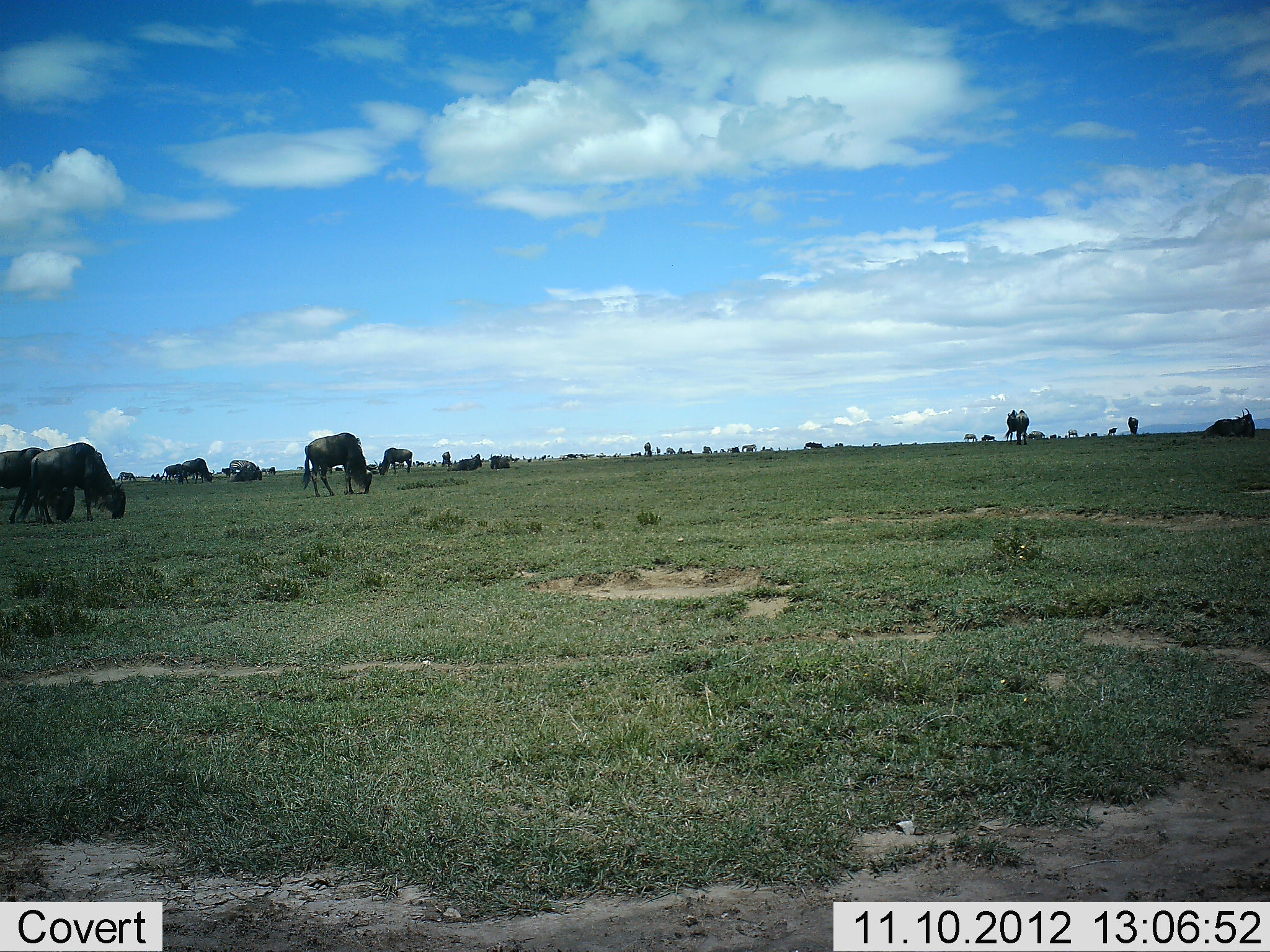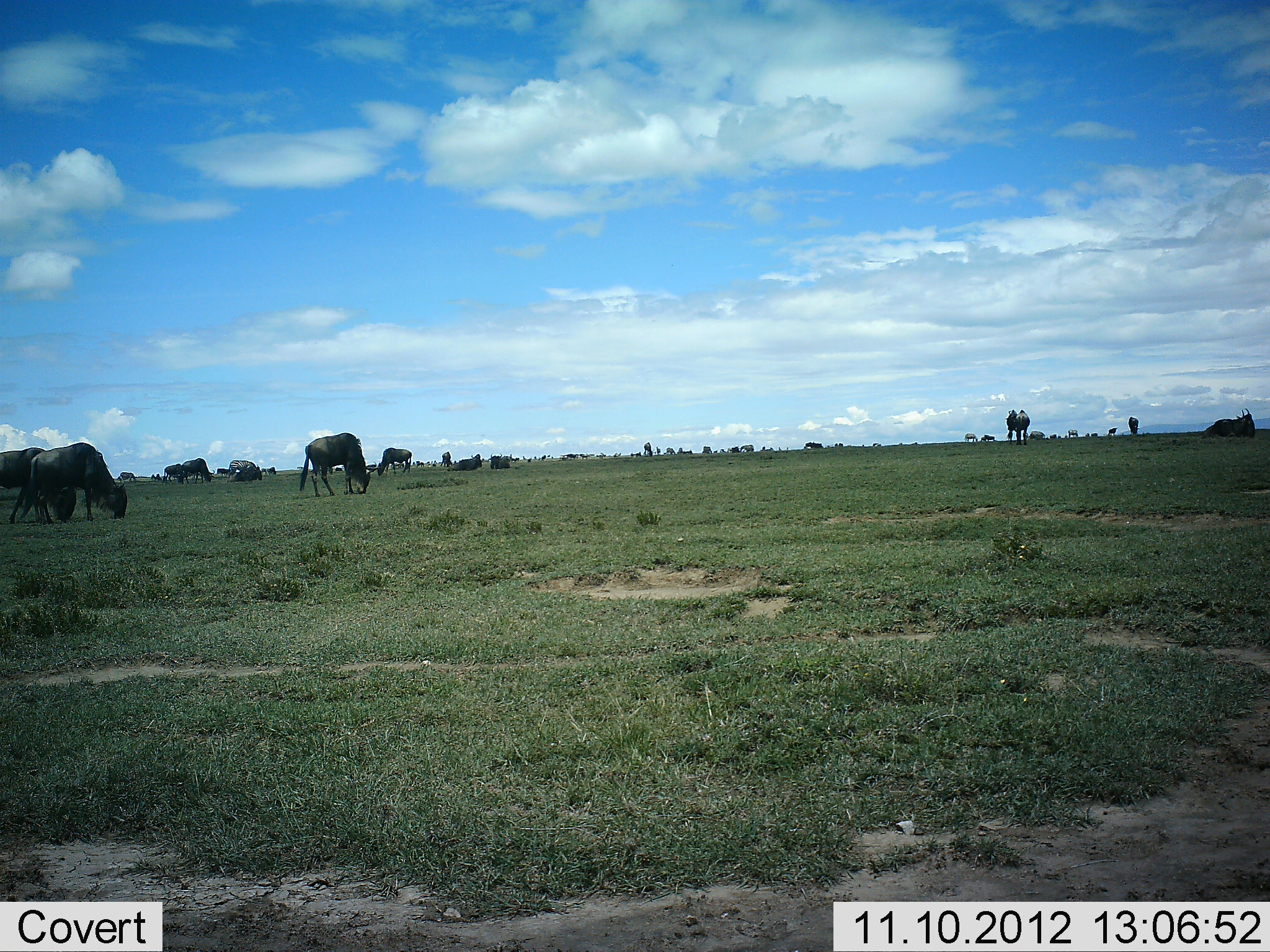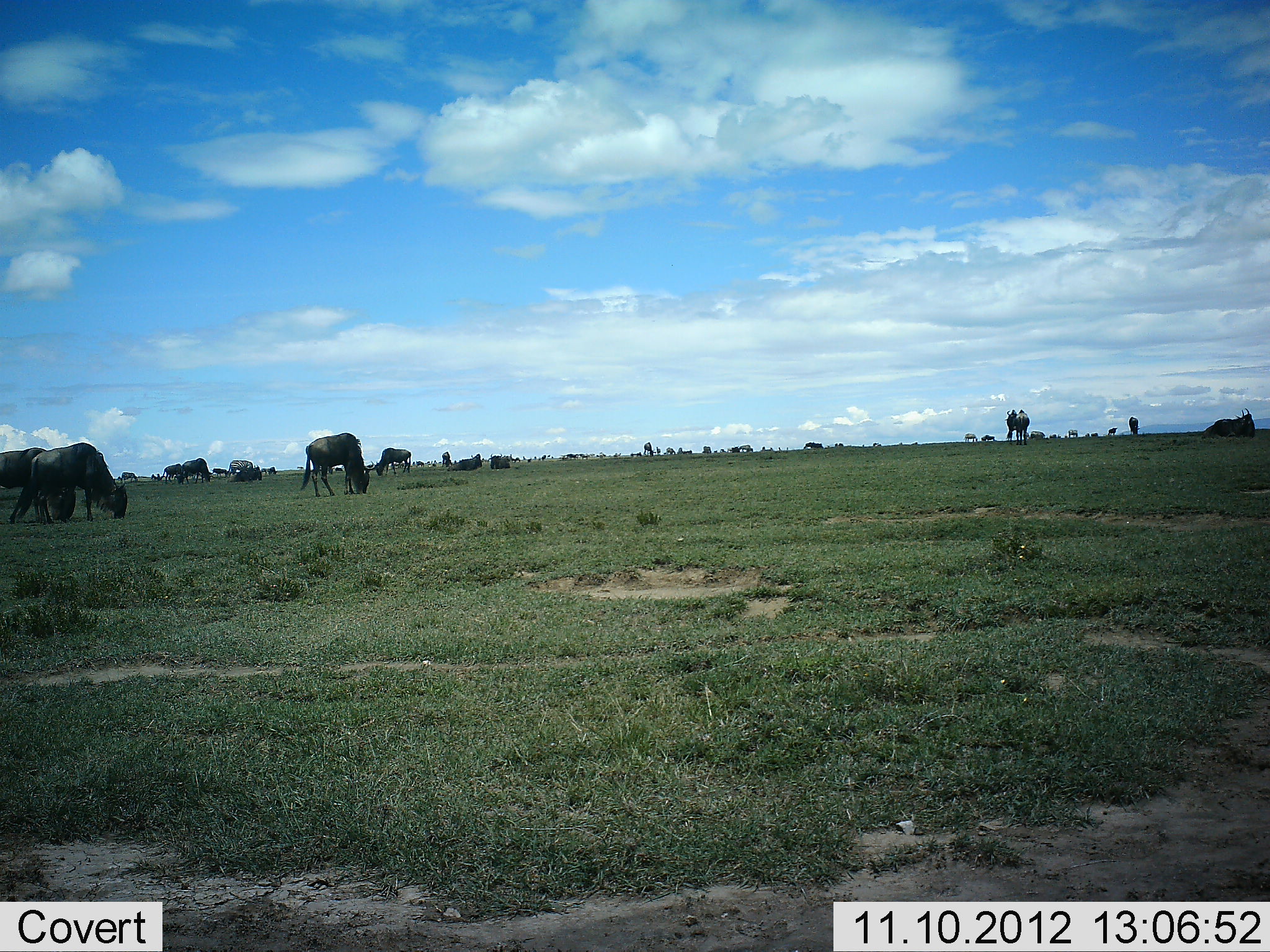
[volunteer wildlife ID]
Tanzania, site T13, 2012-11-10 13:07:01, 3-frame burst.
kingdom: Animalia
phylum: Chordata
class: Mammalia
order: Artiodactyla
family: Bovidae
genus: Connochaetes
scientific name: Connochaetes taurinus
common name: blue wildebeest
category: wildebeest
Wildebeest (blue wildebeest) (Connochaetes taurinus), count 11-50. Behavior (volunteer vote fractions): standing 30%, resting 30%, moving 30%, interacting 0%. Young present (vote fraction): 0%. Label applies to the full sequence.